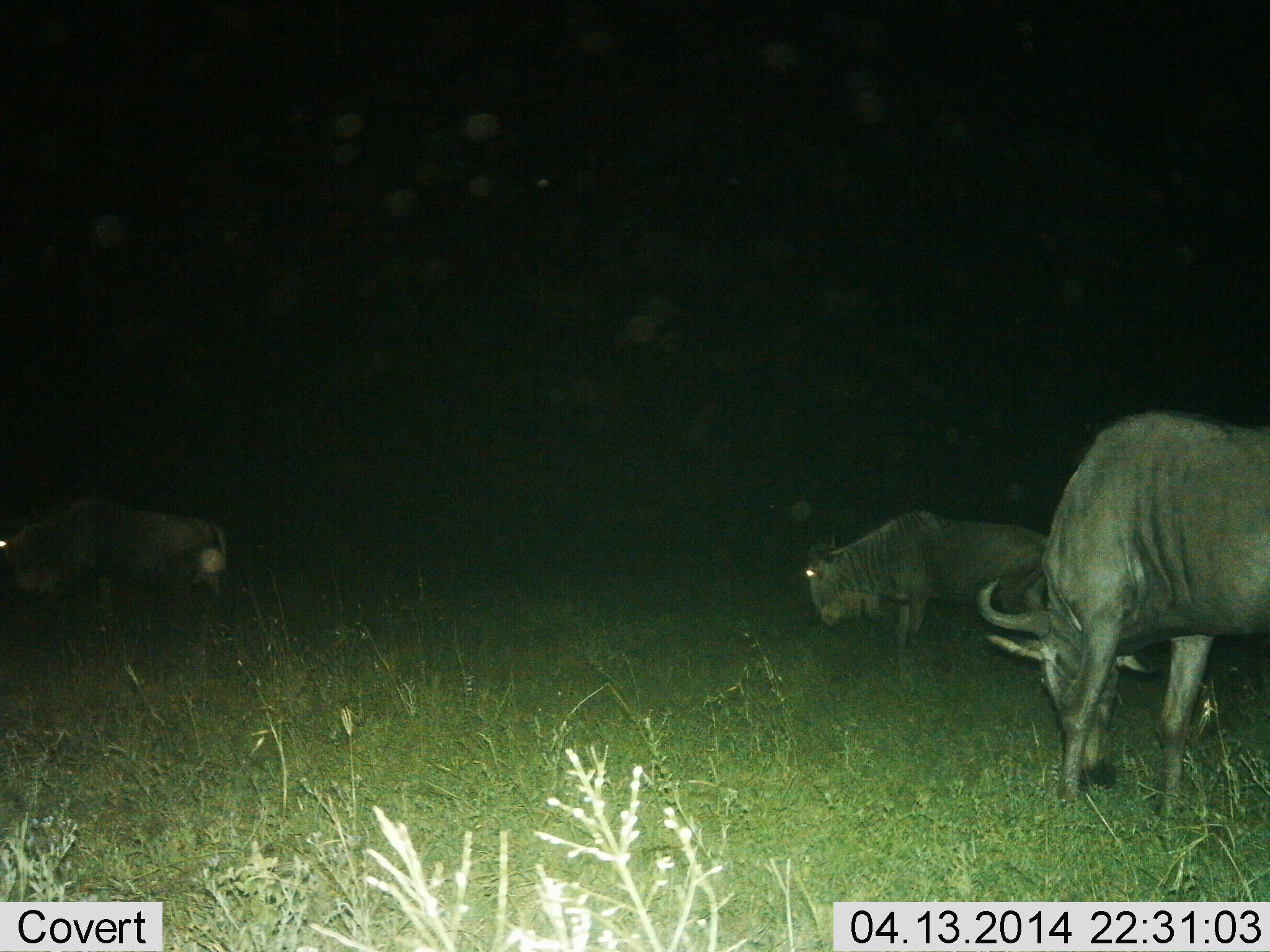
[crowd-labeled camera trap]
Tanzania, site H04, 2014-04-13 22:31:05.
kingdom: Animalia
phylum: Chordata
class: Mammalia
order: Artiodactyla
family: Bovidae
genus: Connochaetes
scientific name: Connochaetes taurinus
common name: blue wildebeest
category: wildebeest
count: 3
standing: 40%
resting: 0%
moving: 10%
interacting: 0%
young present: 0%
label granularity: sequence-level